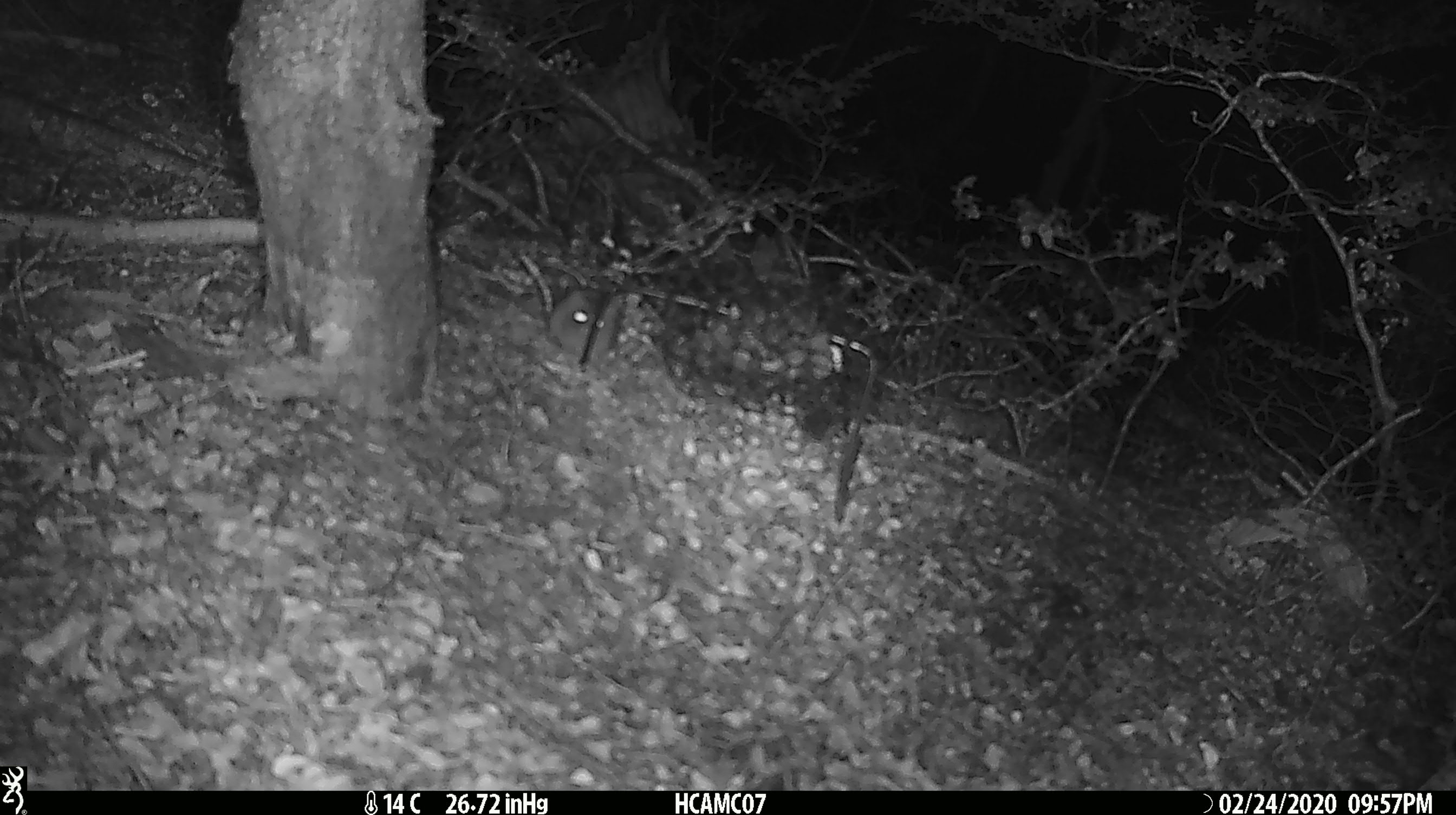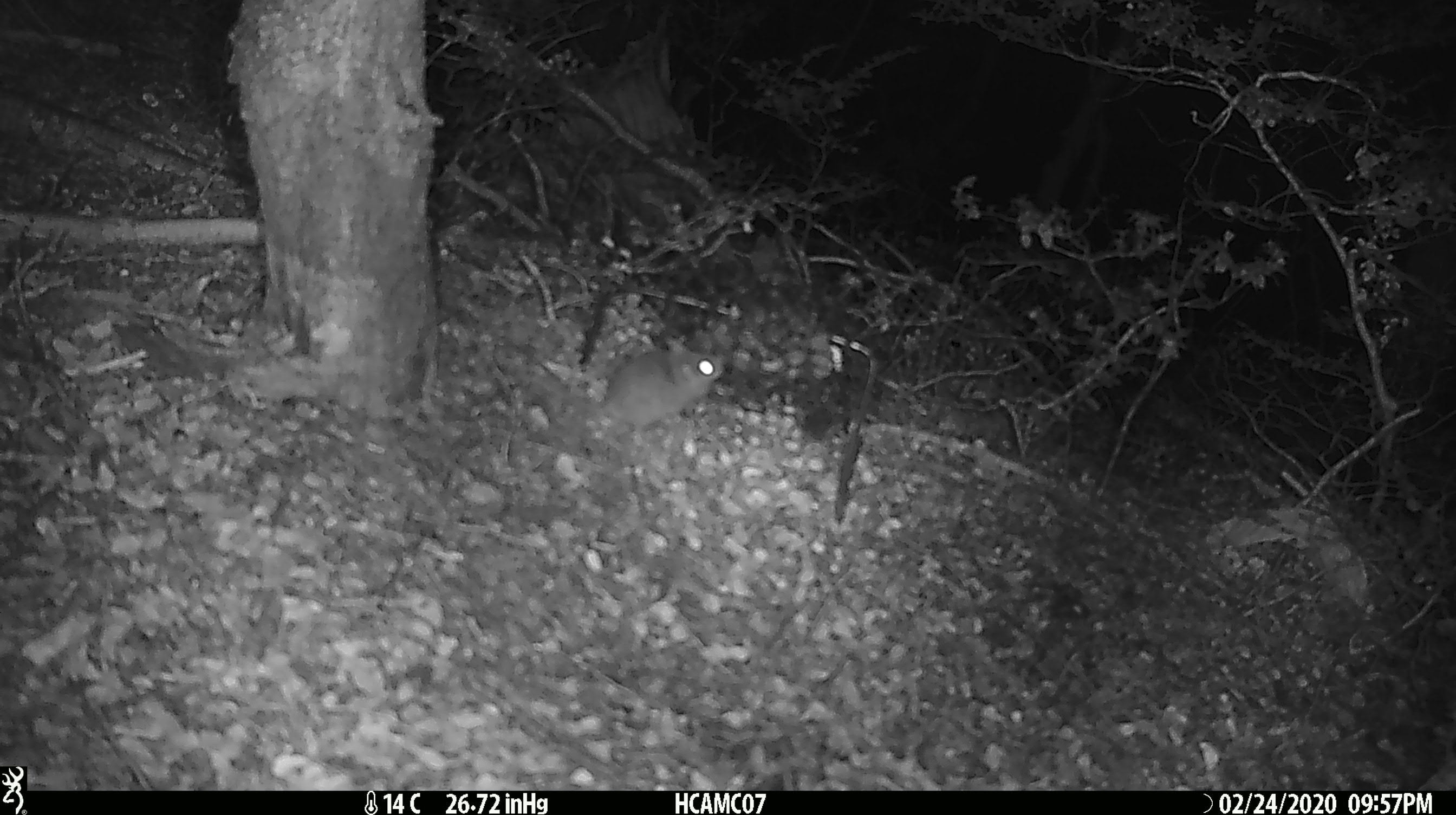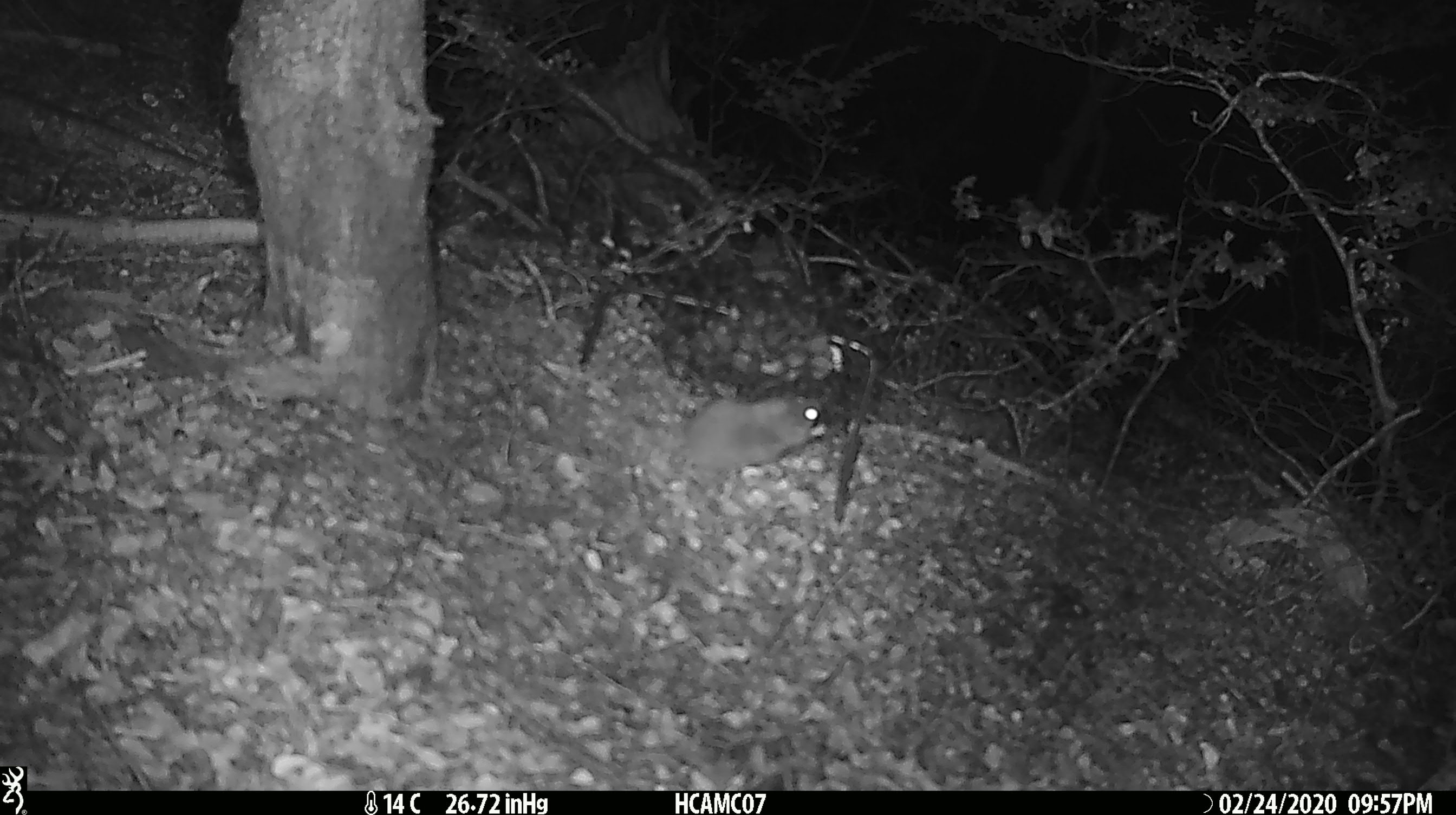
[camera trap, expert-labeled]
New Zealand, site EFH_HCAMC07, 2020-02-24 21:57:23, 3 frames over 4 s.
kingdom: Animalia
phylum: Chordata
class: Mammalia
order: Rodentia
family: Muridae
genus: Mus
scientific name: Mus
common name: mouse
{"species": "mouse (Mus)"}